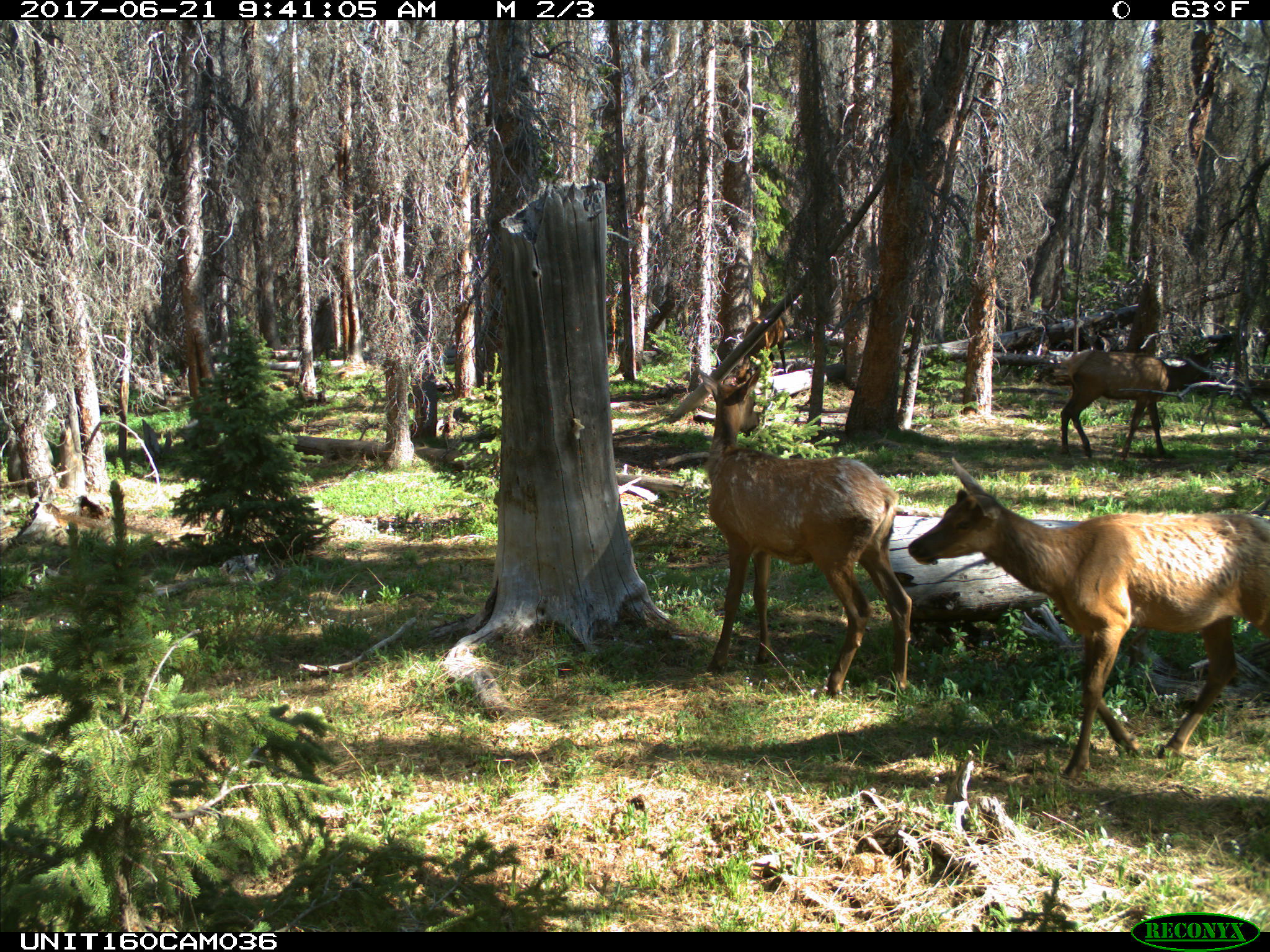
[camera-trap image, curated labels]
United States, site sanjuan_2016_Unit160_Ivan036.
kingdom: Animalia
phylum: Chordata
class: Mammalia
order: Artiodactyla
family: Cervidae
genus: Cervus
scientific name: Cervus elaphus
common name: red deer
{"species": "Cervus elaphus (red deer)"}